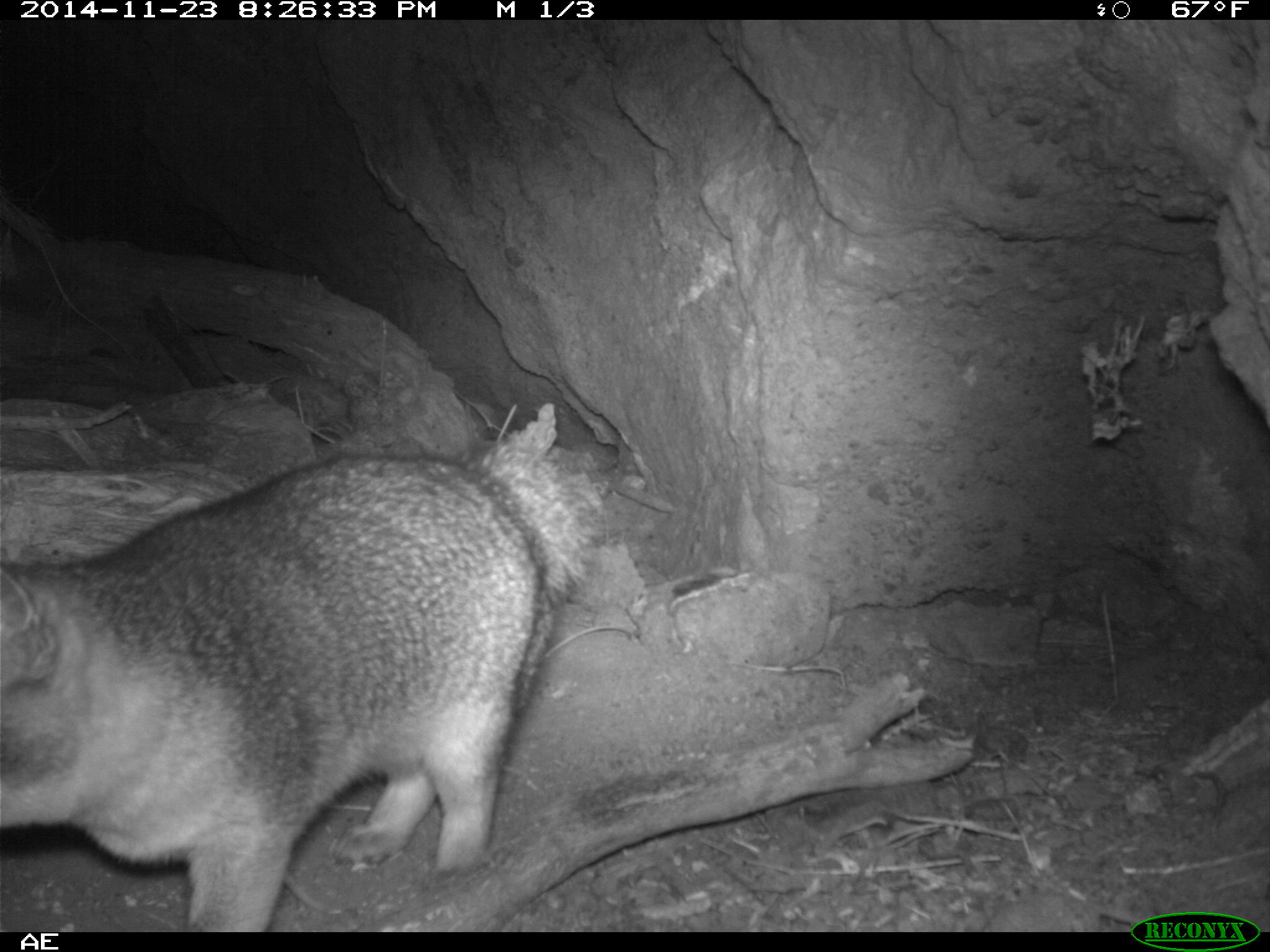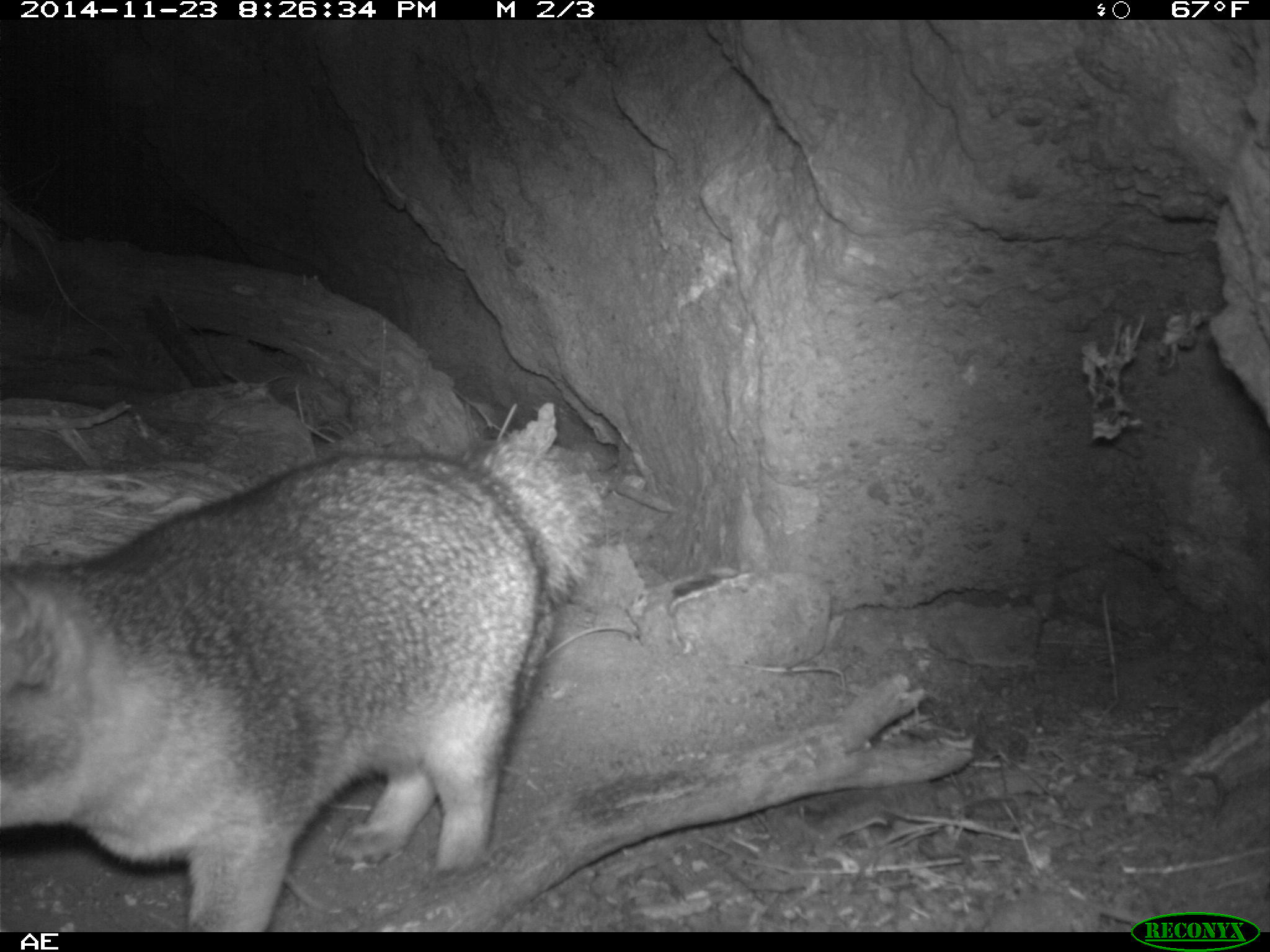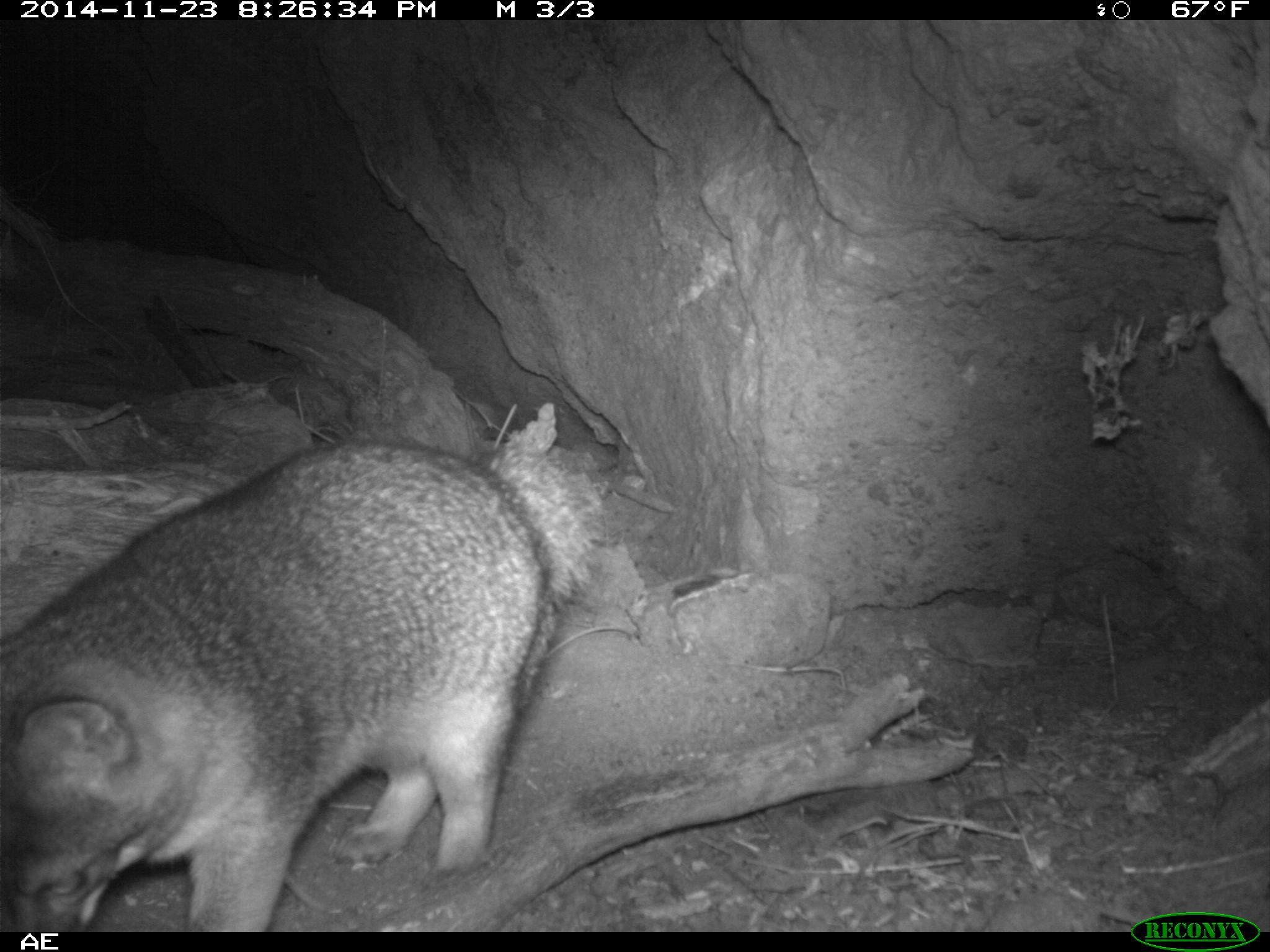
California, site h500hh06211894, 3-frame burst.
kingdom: Animalia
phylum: Chordata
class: Mammalia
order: Carnivora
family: Canidae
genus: Urocyon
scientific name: Urocyon littoralis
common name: island fox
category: fox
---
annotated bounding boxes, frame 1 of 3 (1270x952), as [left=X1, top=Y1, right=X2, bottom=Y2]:
fox: [left=0, top=438, right=608, bottom=932]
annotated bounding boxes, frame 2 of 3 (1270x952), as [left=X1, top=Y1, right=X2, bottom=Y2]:
fox: [left=0, top=440, right=597, bottom=932]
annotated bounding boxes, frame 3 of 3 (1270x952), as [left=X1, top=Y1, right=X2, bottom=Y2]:
fox: [left=0, top=420, right=606, bottom=931]